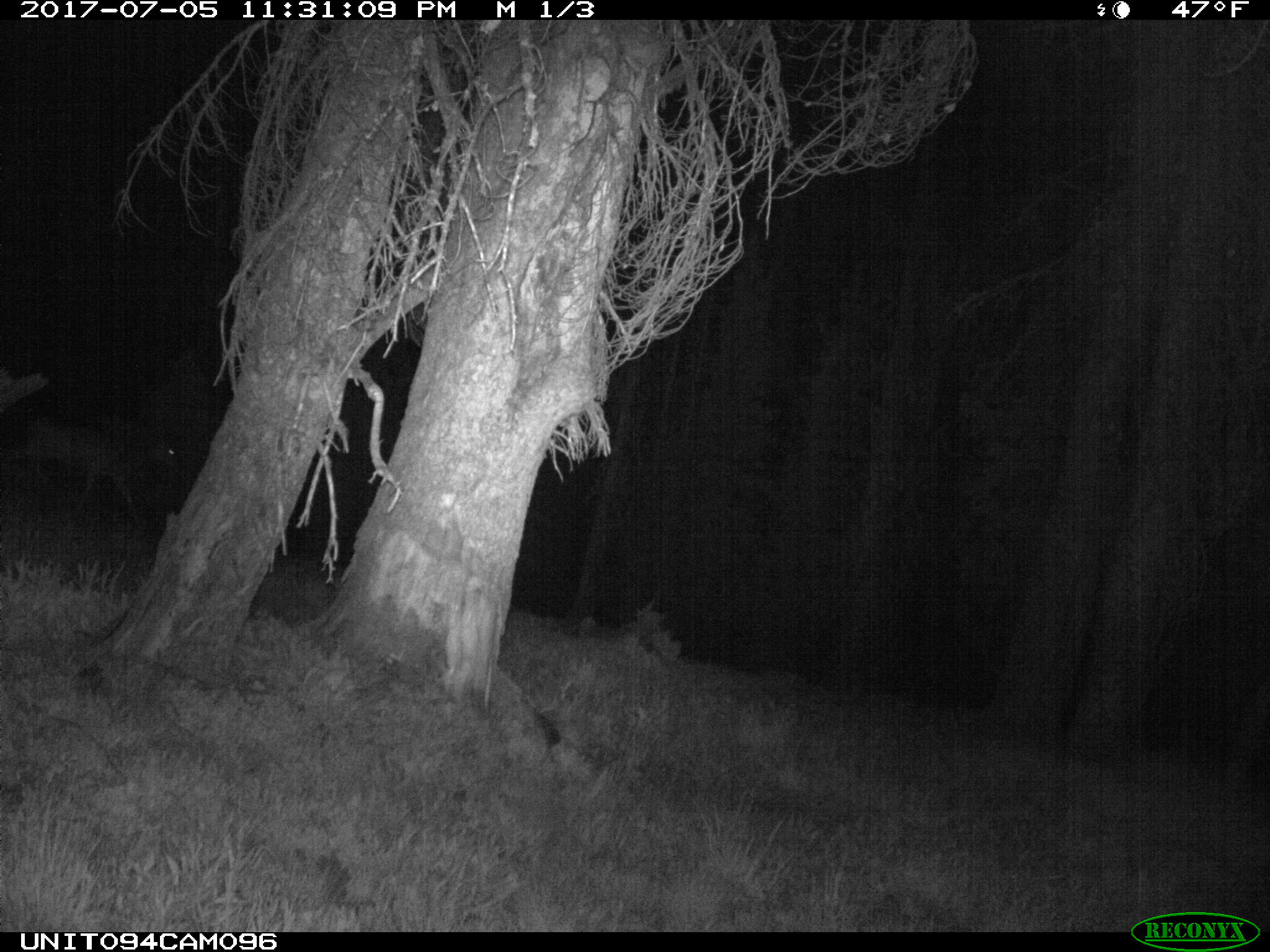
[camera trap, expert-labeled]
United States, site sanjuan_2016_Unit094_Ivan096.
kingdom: Animalia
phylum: Chordata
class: Mammalia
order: Artiodactyla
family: Cervidae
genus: Odocoileus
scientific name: Odocoileus hemionus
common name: mule deer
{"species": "Odocoileus hemionus (mule deer)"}